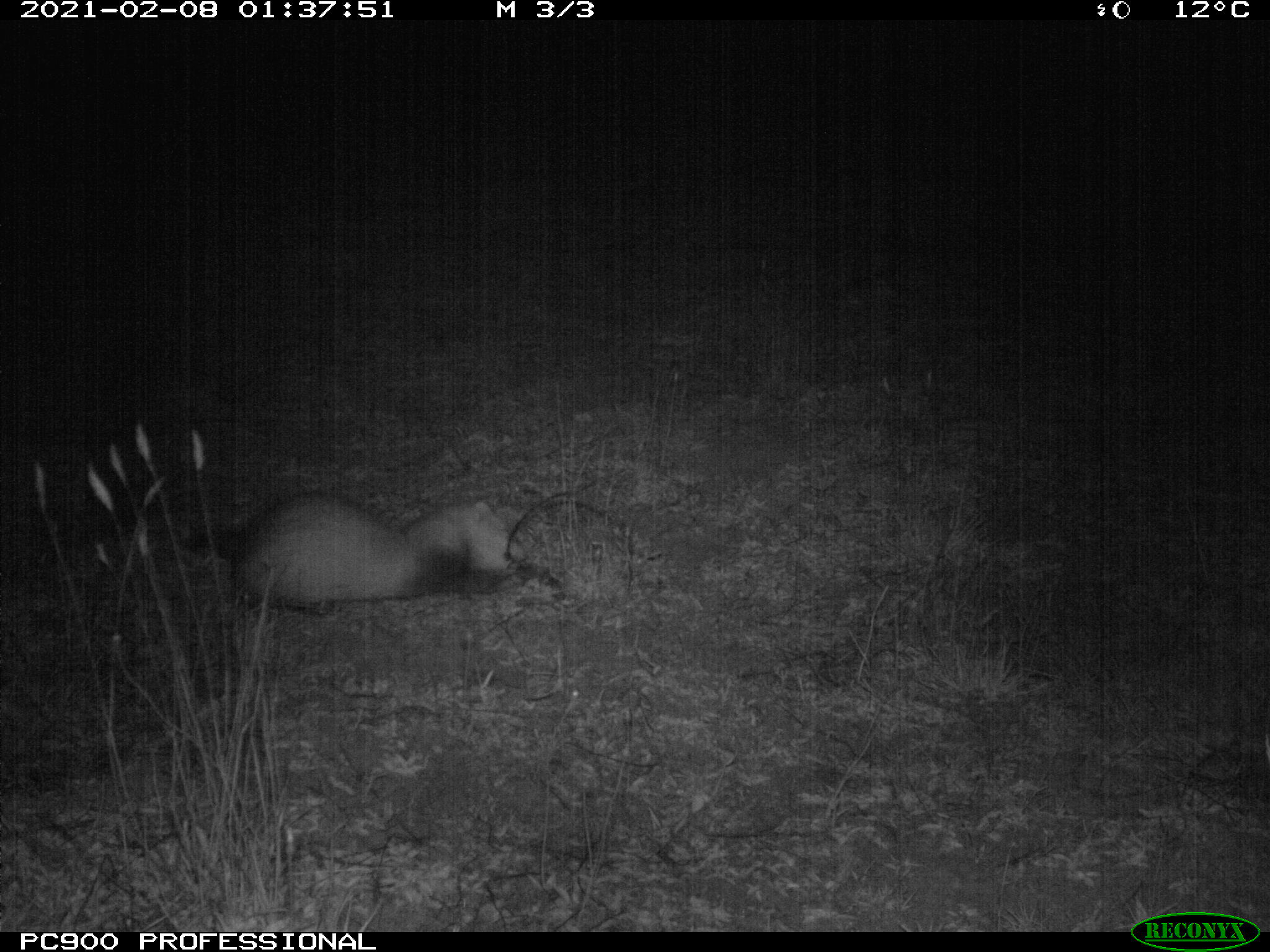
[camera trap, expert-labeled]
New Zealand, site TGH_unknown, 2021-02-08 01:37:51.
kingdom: Animalia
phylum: Chordata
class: Mammalia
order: Carnivora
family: Mustelidae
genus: Mustela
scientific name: Mustela furo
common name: ferret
Ferret (Mustela furo).